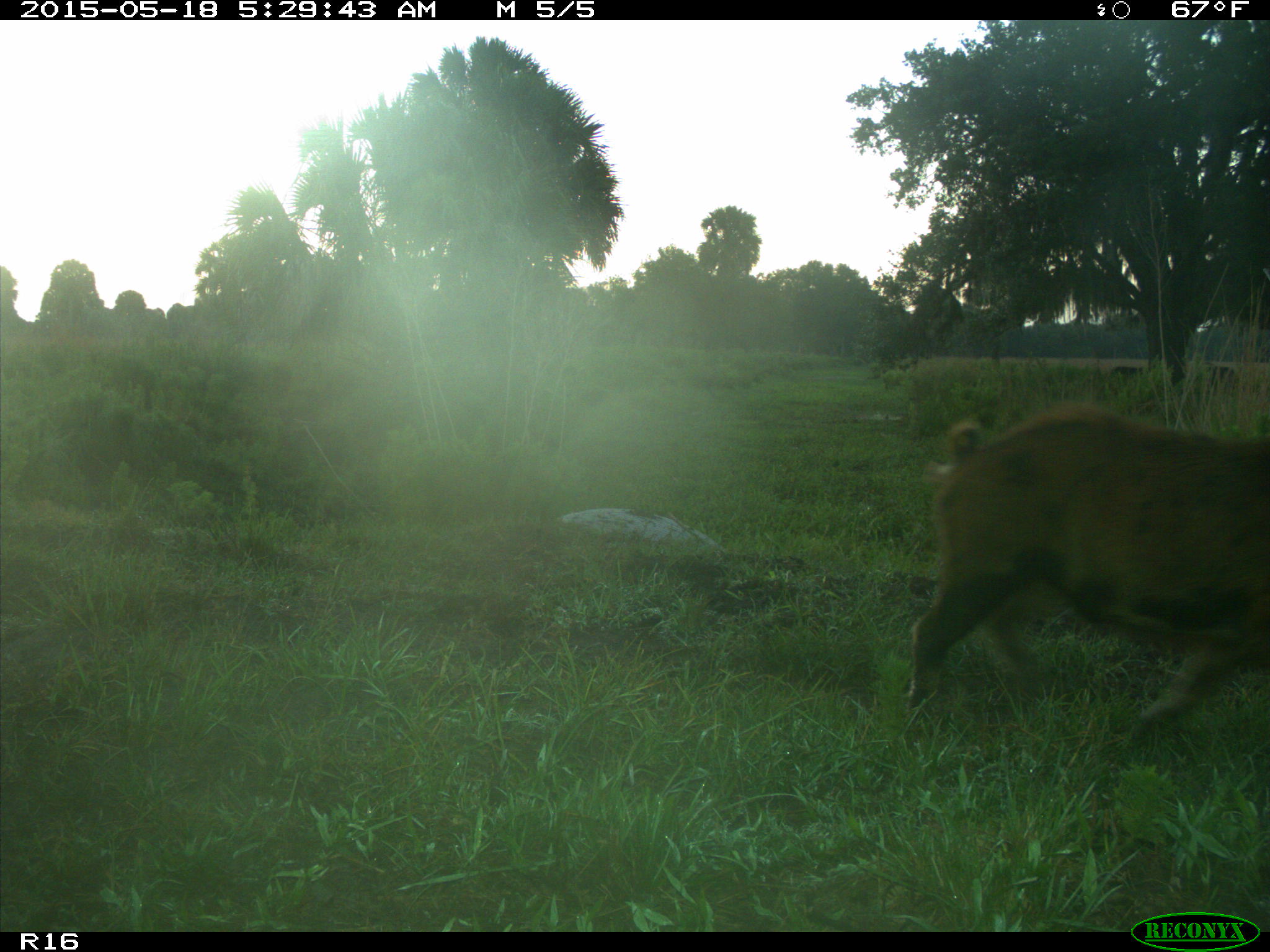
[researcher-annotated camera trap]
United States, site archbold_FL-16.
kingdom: Animalia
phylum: Chordata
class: Mammalia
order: Artiodactyla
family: Suidae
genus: Sus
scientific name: Sus scrofa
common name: wild boar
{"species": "Sus scrofa (wild boar)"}